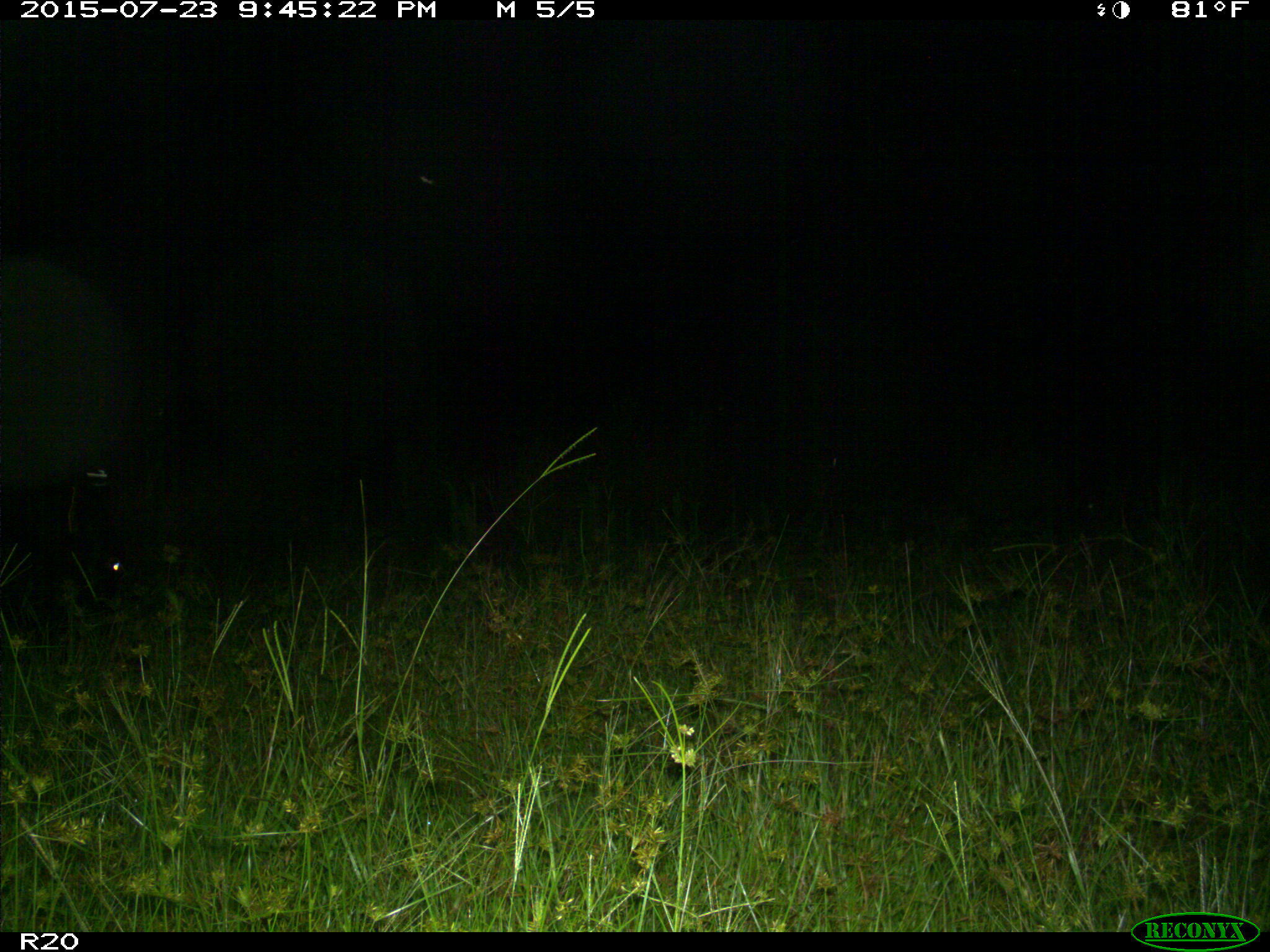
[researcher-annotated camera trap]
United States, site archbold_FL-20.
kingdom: Animalia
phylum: Chordata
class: Mammalia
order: Artiodactyla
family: Bovidae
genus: Bos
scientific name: Bos taurus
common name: domestic cow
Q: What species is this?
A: Bos taurus (domestic cow).